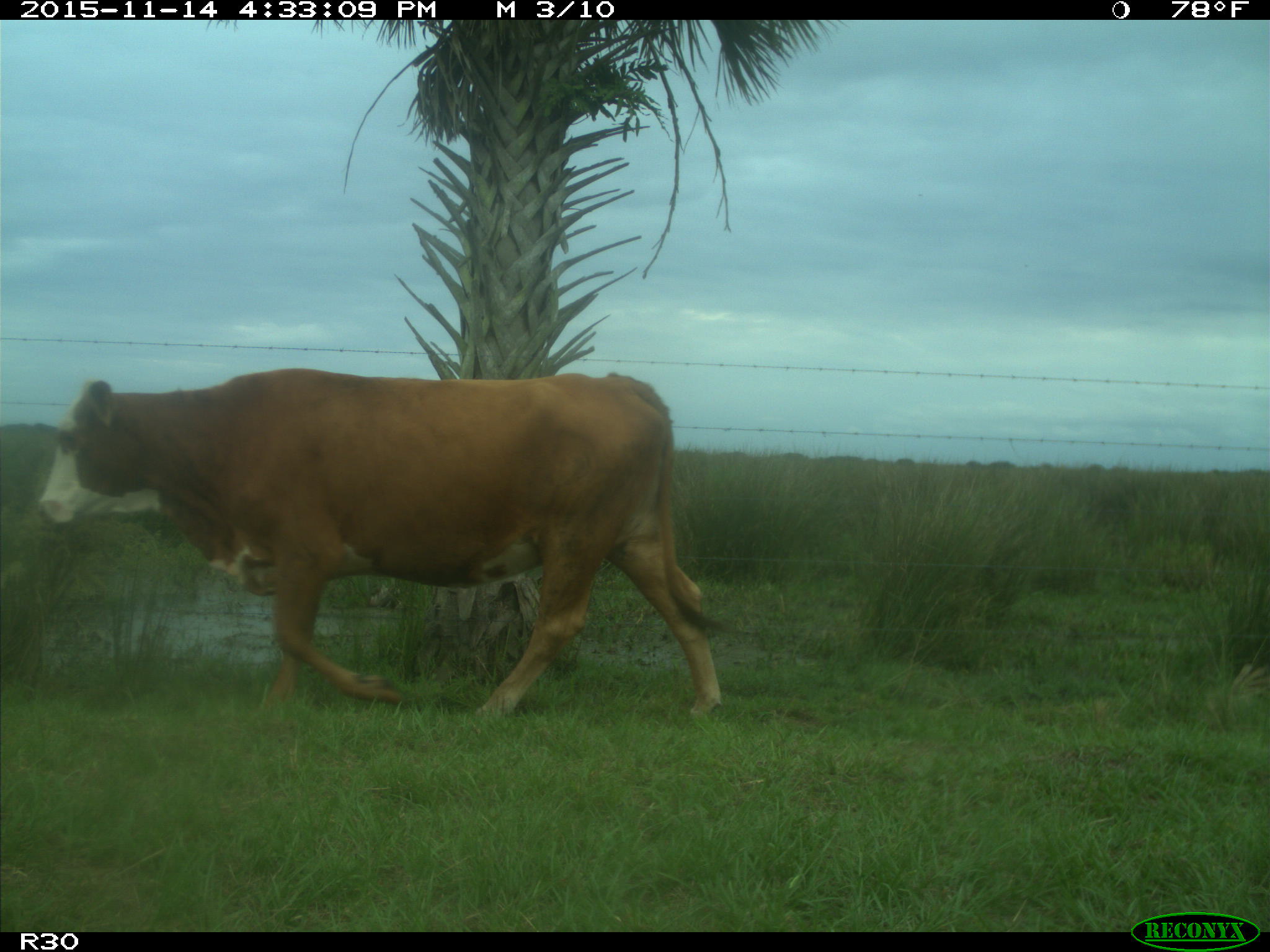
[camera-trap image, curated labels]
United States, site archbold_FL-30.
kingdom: Animalia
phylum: Chordata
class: Mammalia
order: Artiodactyla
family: Bovidae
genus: Bos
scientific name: Bos taurus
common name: domestic cow